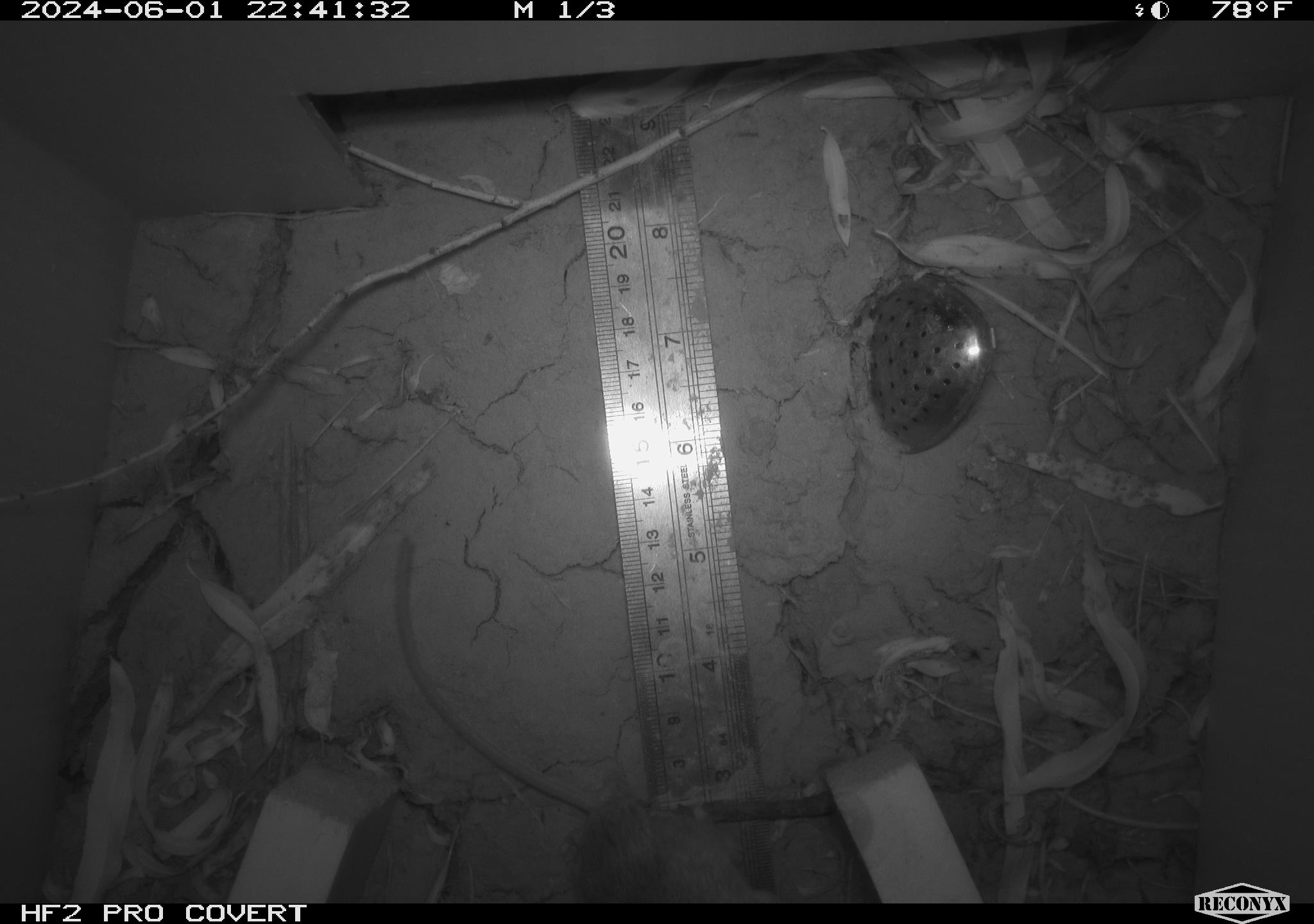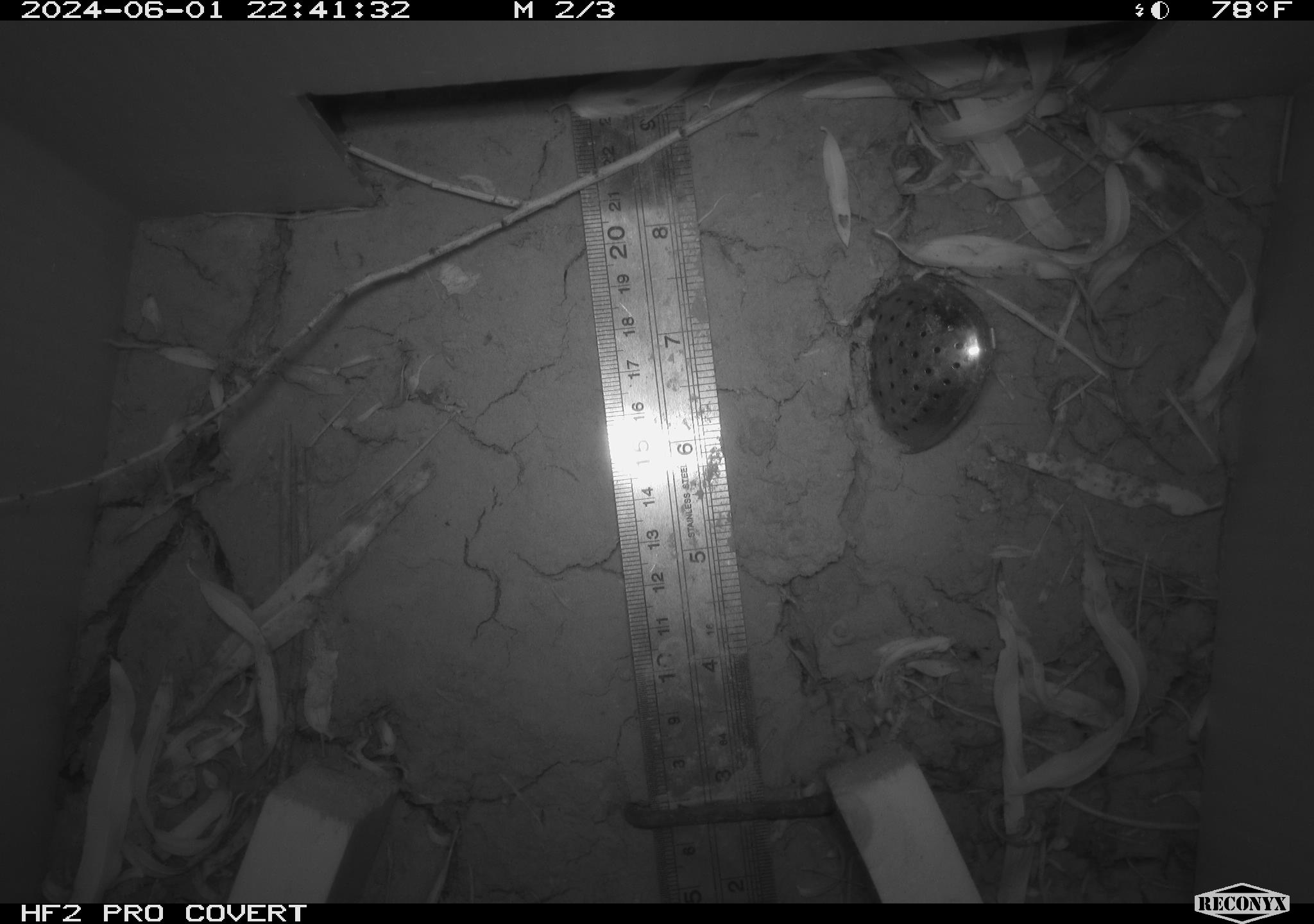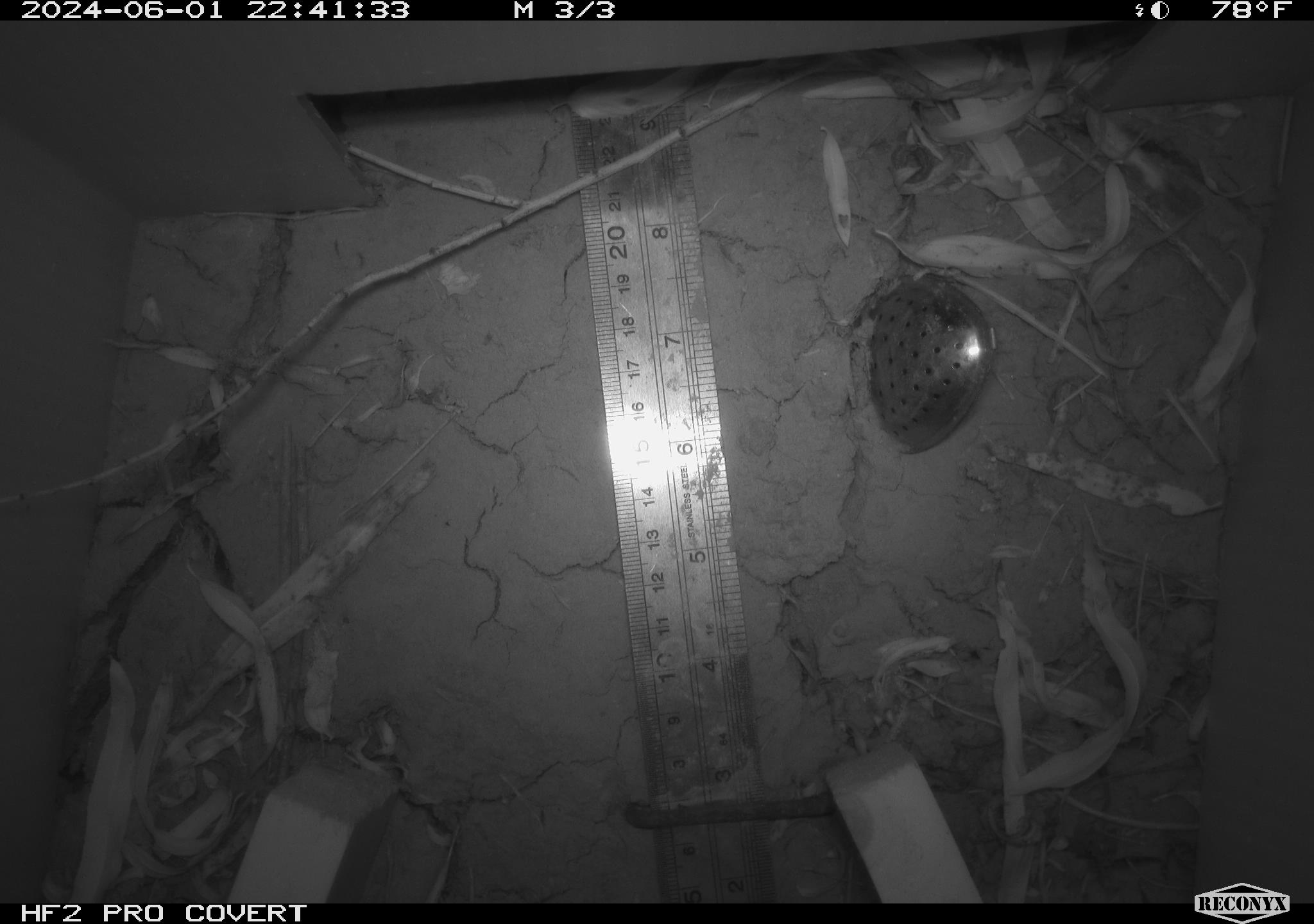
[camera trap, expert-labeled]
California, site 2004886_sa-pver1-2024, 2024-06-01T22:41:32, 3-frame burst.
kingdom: Animalia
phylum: Chordata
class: Mammalia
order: Rodentia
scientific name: Rodentia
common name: mouse species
Mouse species (Rodentia).